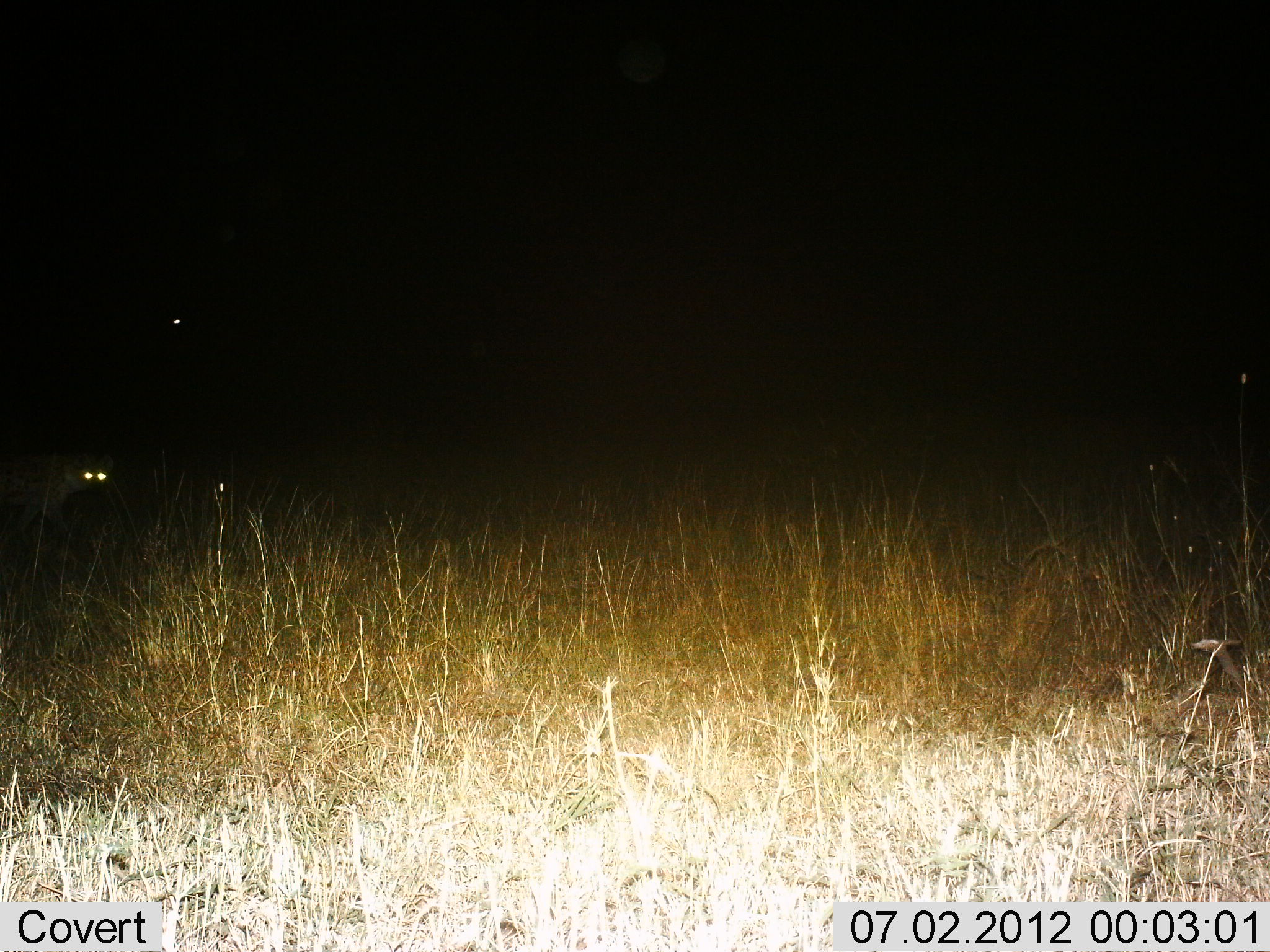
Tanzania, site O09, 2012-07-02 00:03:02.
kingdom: Animalia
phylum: Chordata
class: Mammalia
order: Carnivora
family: Hyaenidae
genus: Crocuta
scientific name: Crocuta crocuta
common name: spotted hyena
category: hyenaspotted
Hyenaspotted (spotted hyena) (Crocuta crocuta), count 1. Behavior (volunteer vote fractions): standing 30%, resting 0%, moving 70%, interacting 0%. Young present (vote fraction): 0%. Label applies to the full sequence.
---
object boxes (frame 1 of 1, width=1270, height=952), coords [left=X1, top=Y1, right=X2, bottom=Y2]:
animal: [left=0, top=451, right=116, bottom=549]